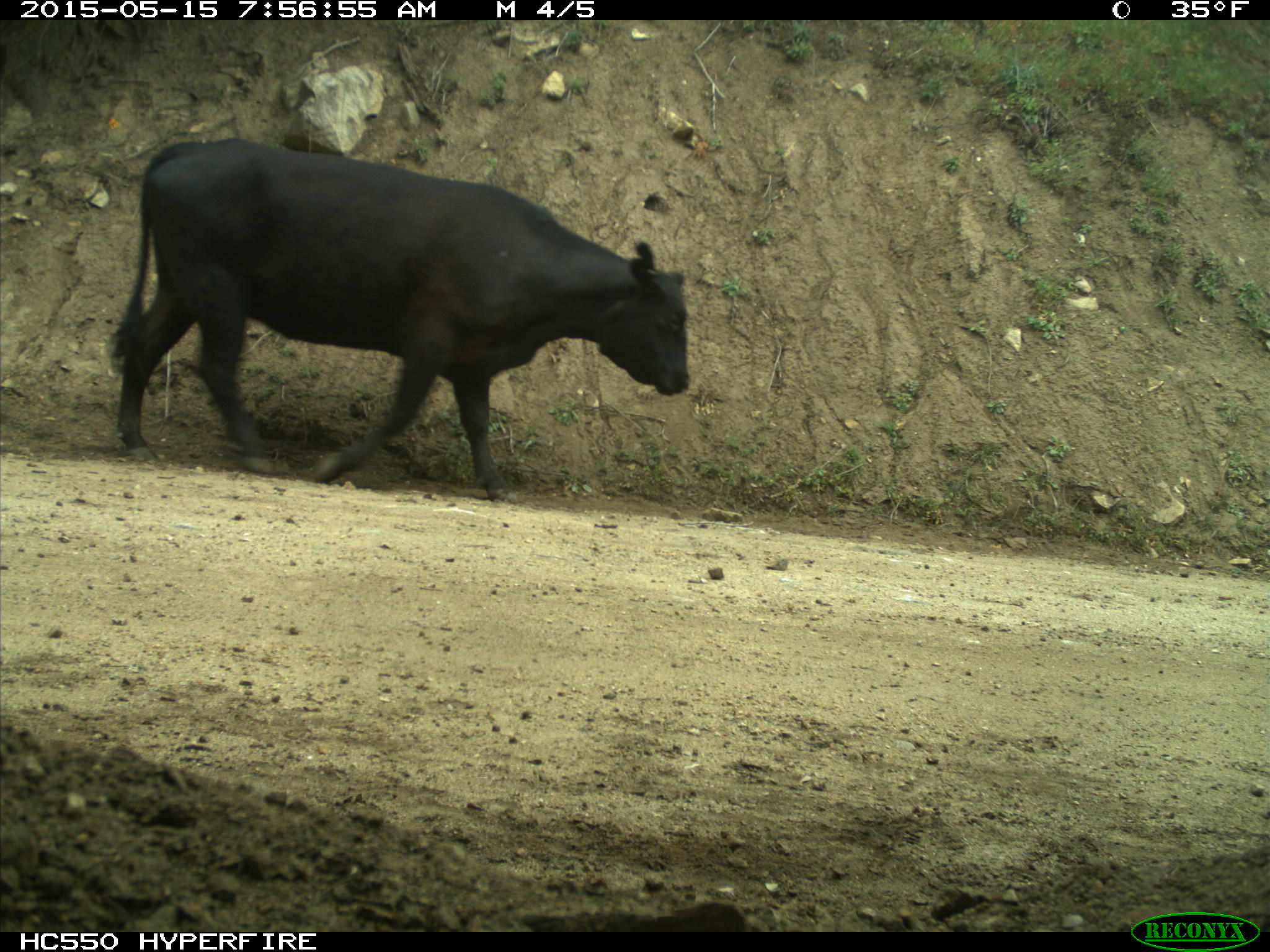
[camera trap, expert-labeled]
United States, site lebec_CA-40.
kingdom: Animalia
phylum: Chordata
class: Mammalia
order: Artiodactyla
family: Bovidae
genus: Bos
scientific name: Bos taurus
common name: domestic cow